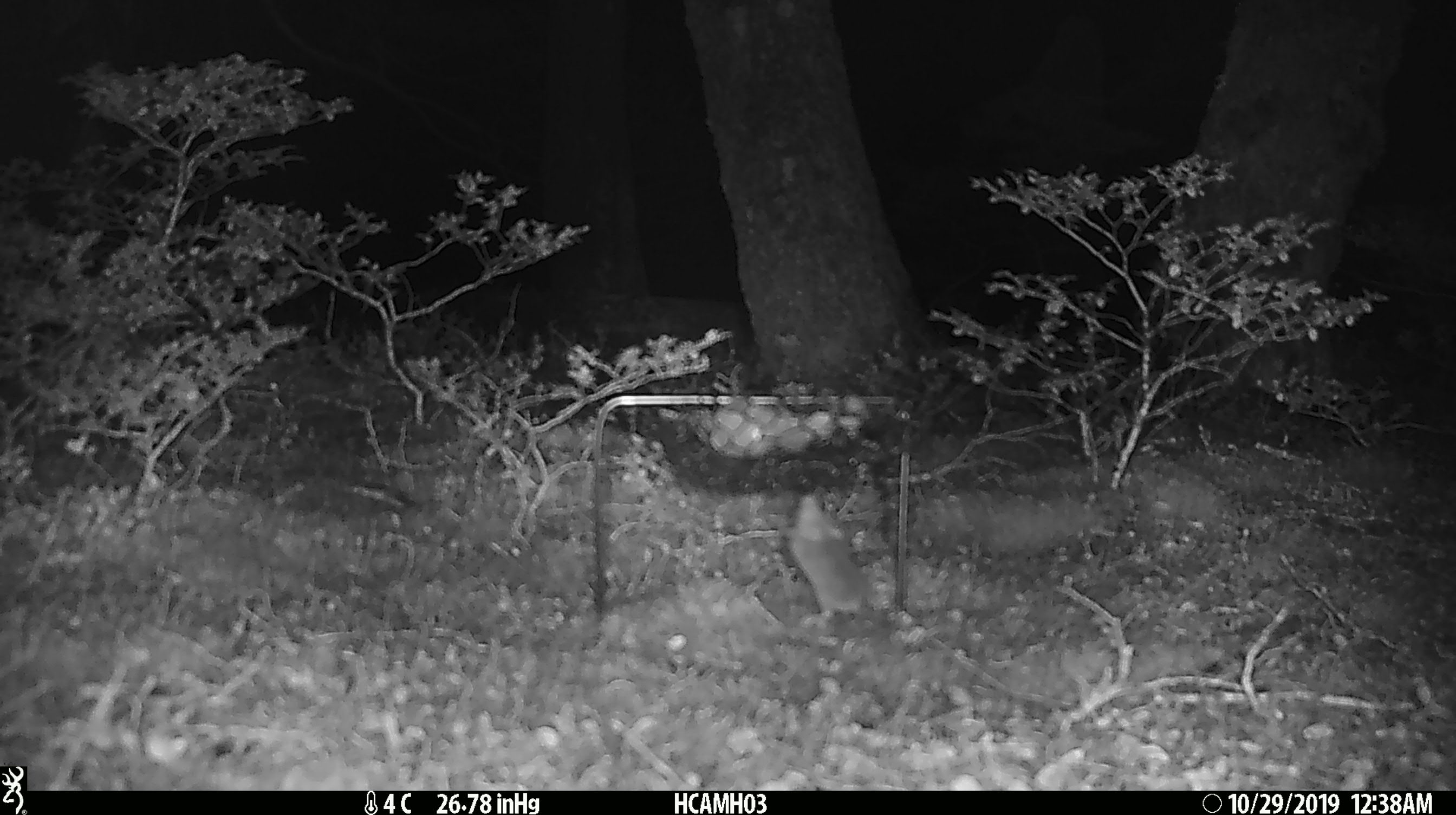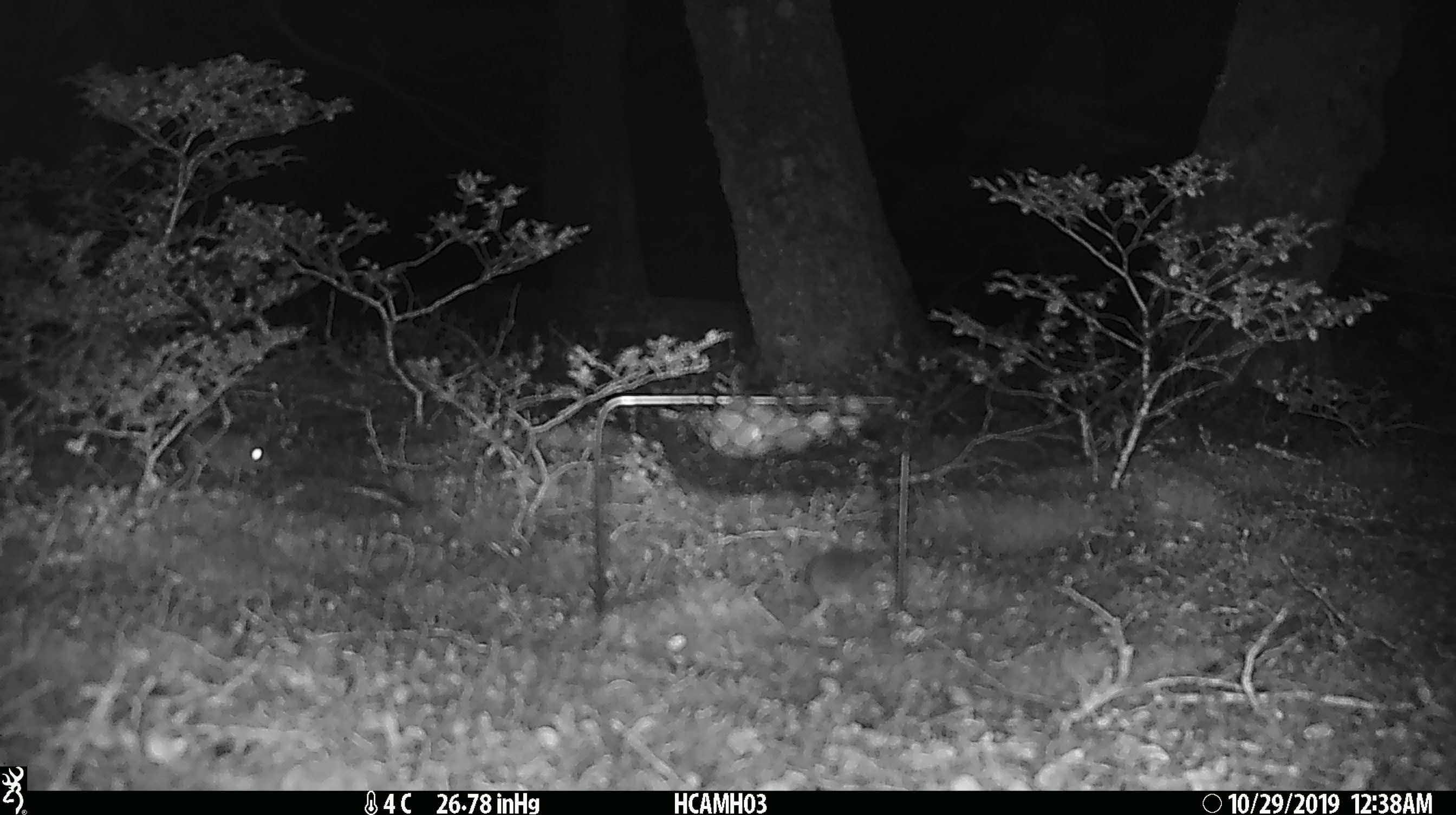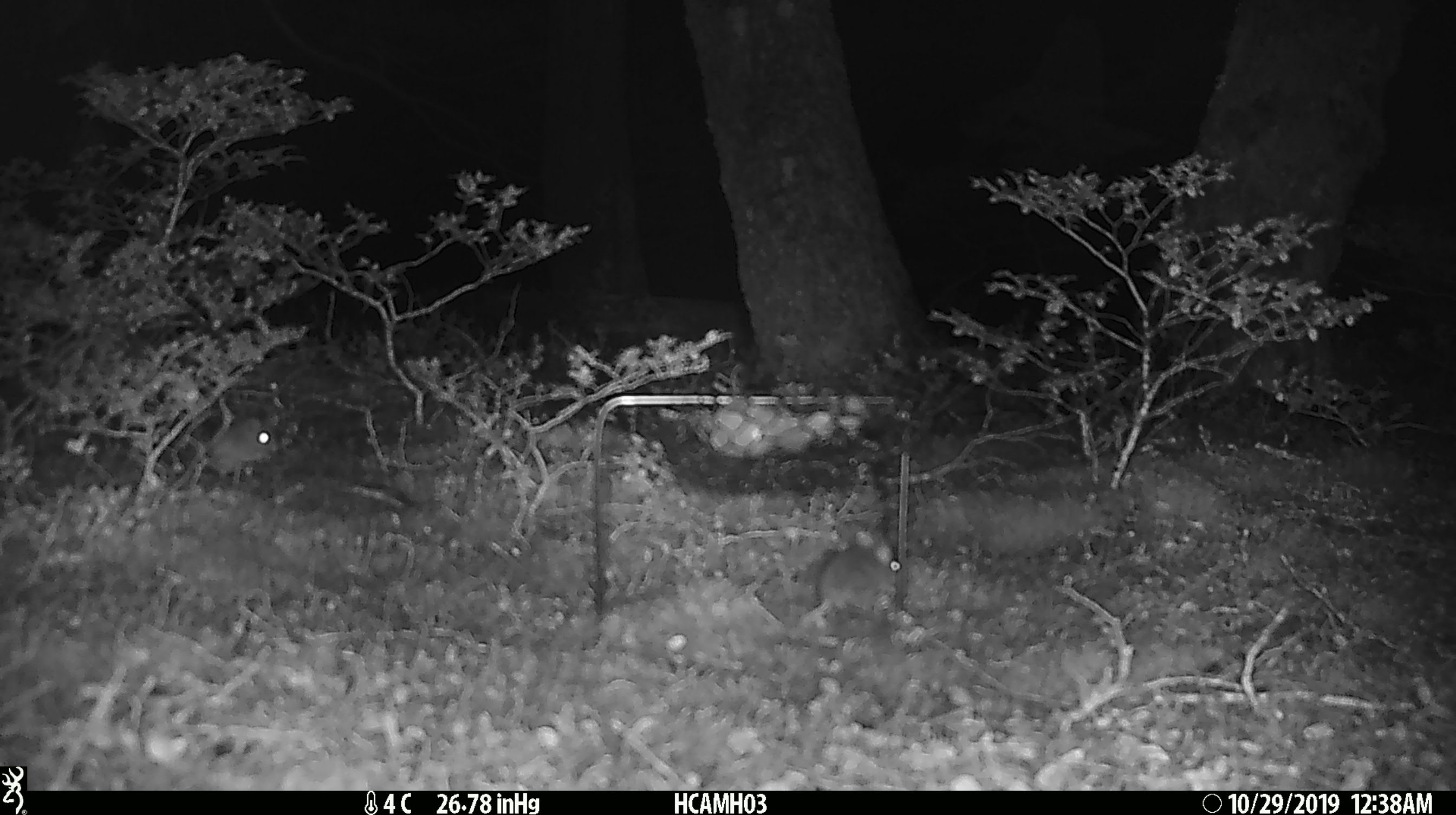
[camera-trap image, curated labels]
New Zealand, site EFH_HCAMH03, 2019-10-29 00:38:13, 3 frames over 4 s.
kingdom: Animalia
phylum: Chordata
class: Mammalia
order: Rodentia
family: Muridae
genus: Mus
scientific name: Mus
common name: mouse